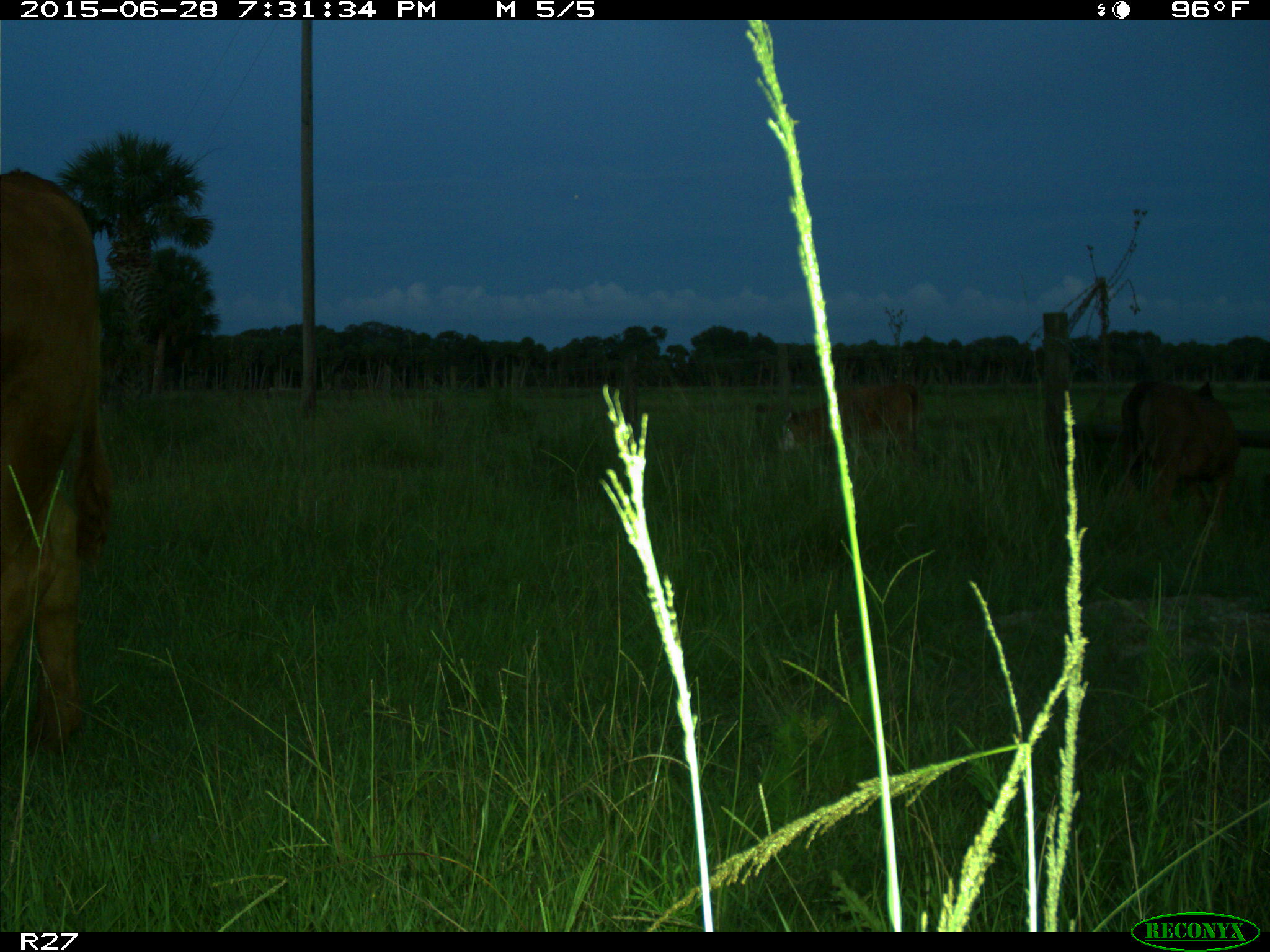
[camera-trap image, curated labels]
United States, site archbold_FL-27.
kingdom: Animalia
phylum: Chordata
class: Mammalia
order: Artiodactyla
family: Bovidae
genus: Bos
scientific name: Bos taurus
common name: domestic cow